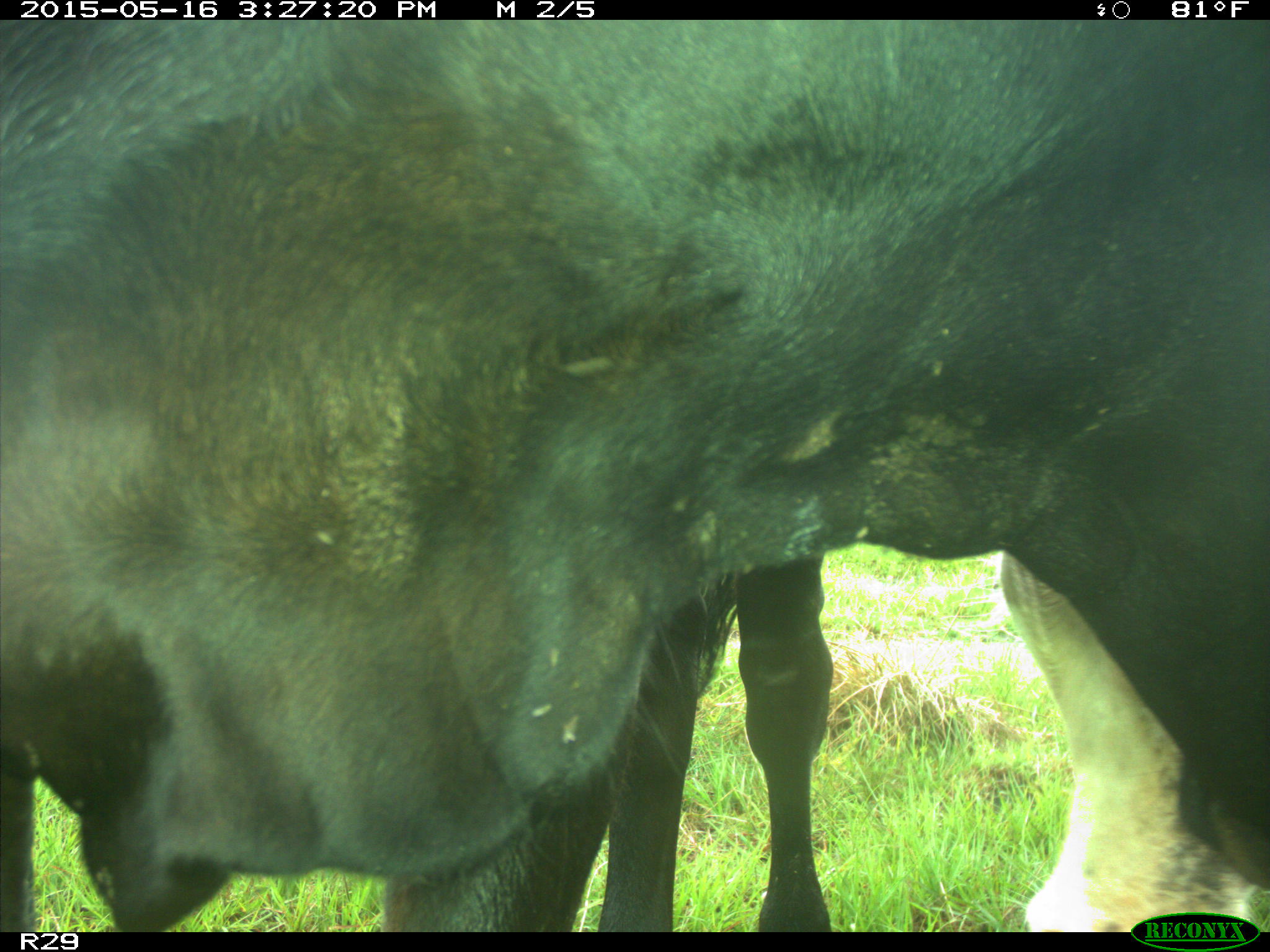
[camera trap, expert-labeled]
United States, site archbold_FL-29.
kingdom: Animalia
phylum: Chordata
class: Mammalia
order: Artiodactyla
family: Bovidae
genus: Bos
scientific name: Bos taurus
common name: domestic cow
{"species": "Bos taurus (domestic cow)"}